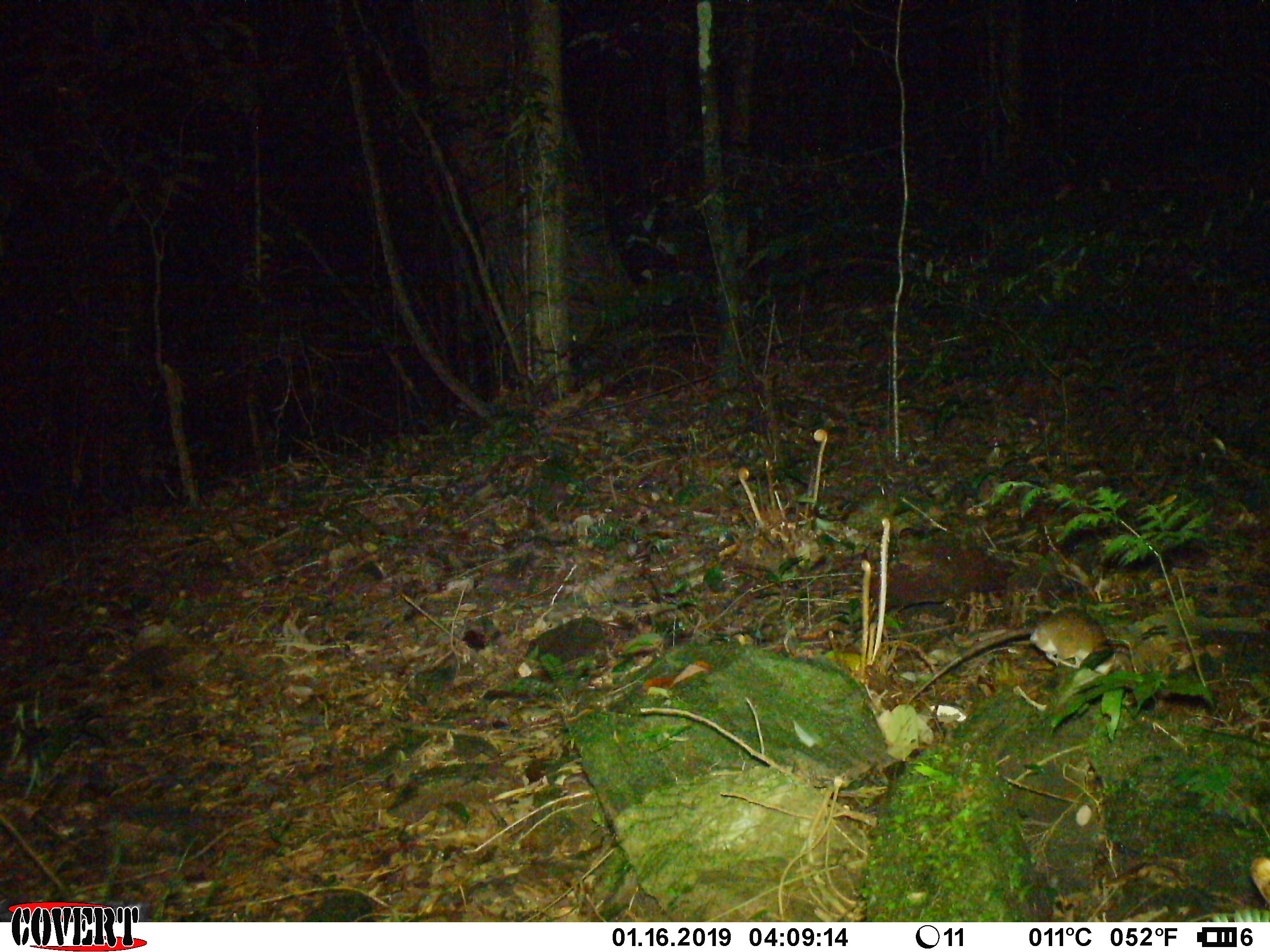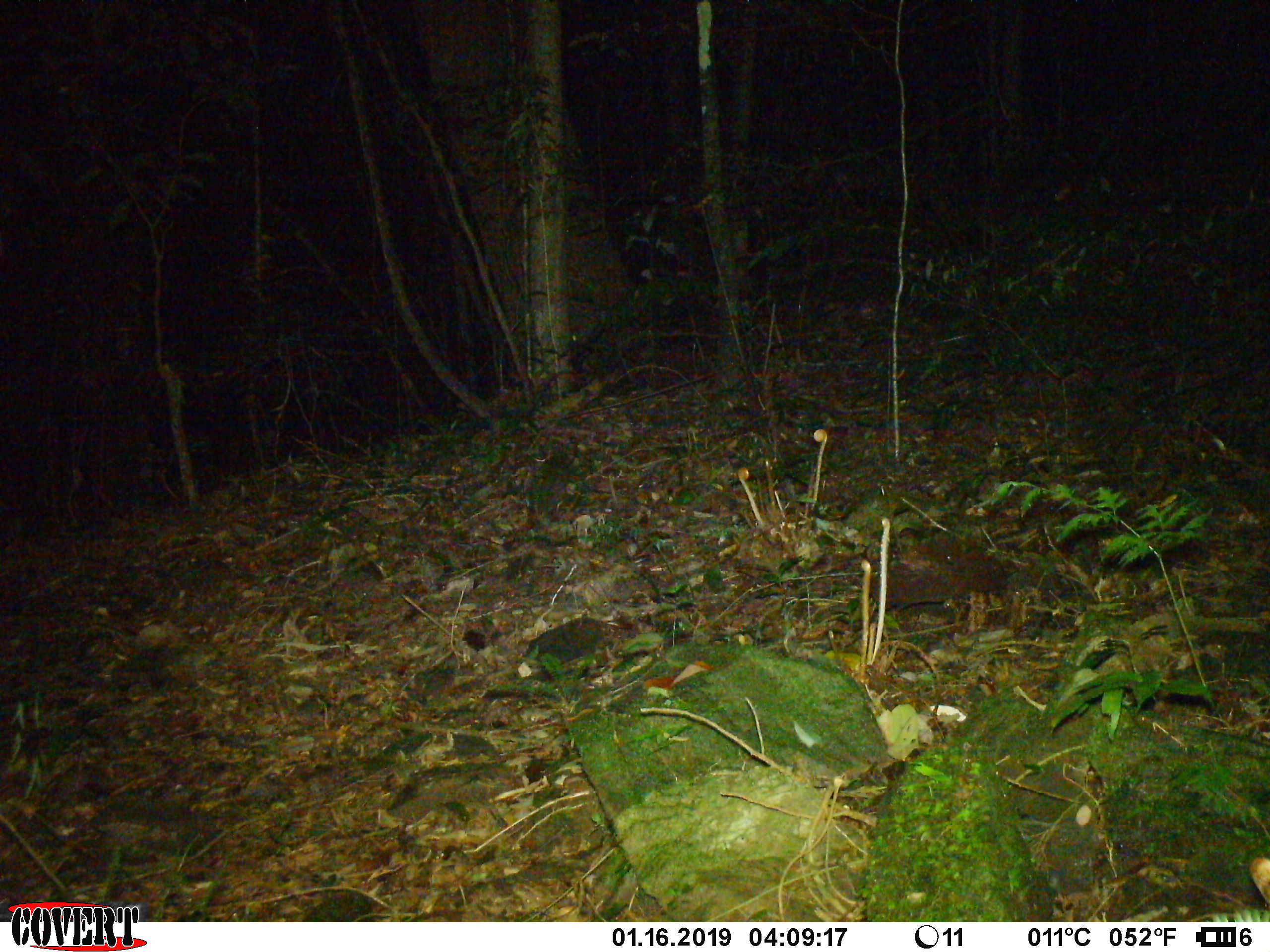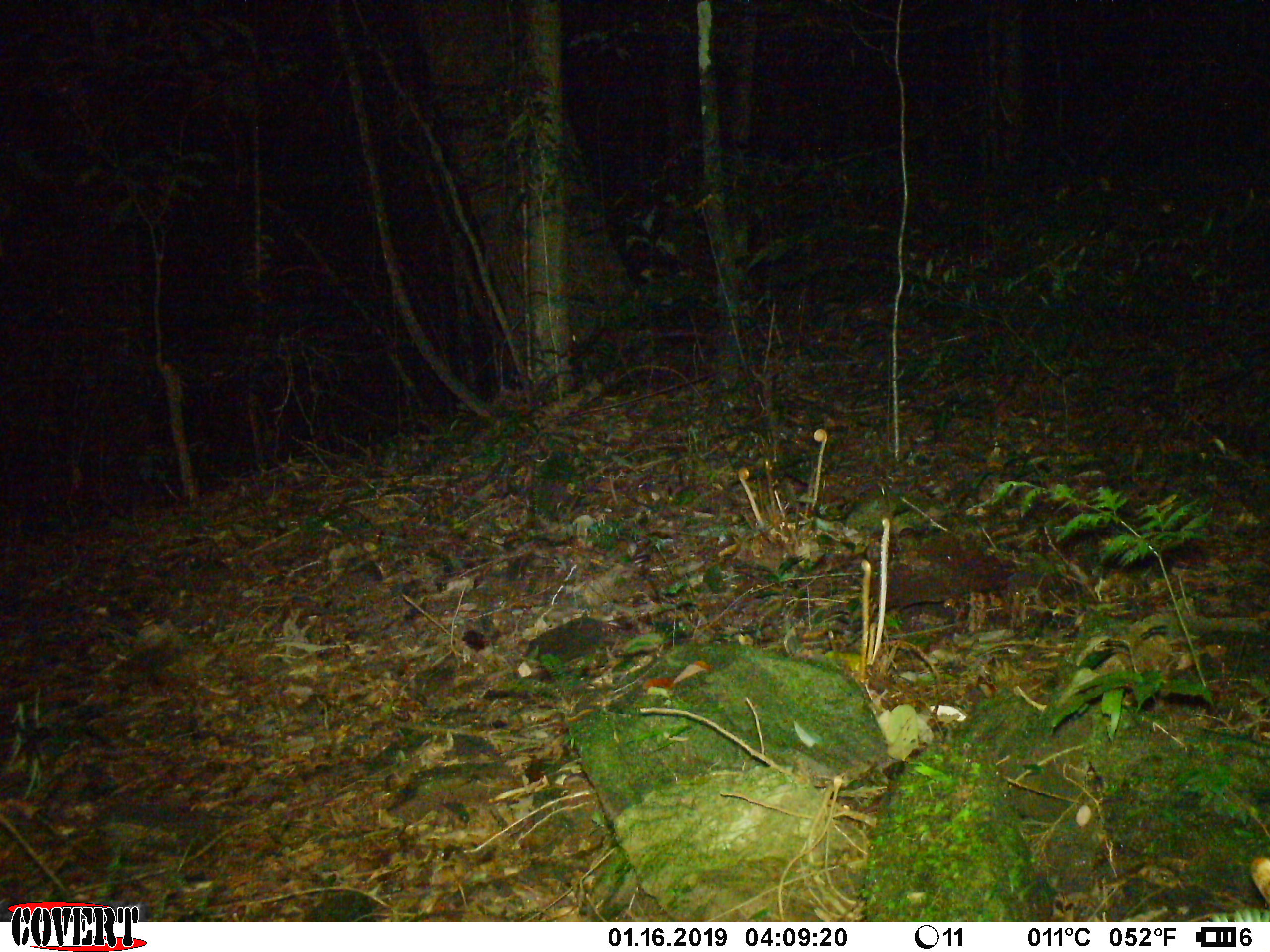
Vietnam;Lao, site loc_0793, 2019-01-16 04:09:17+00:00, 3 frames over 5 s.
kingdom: Animalia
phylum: Chordata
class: Mammalia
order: Rodentia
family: Muridae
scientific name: Muridae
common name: old-world mice and rats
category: unidentified murid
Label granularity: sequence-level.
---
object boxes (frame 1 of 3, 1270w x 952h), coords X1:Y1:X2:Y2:
unidentified murid: 906:606:1116:707